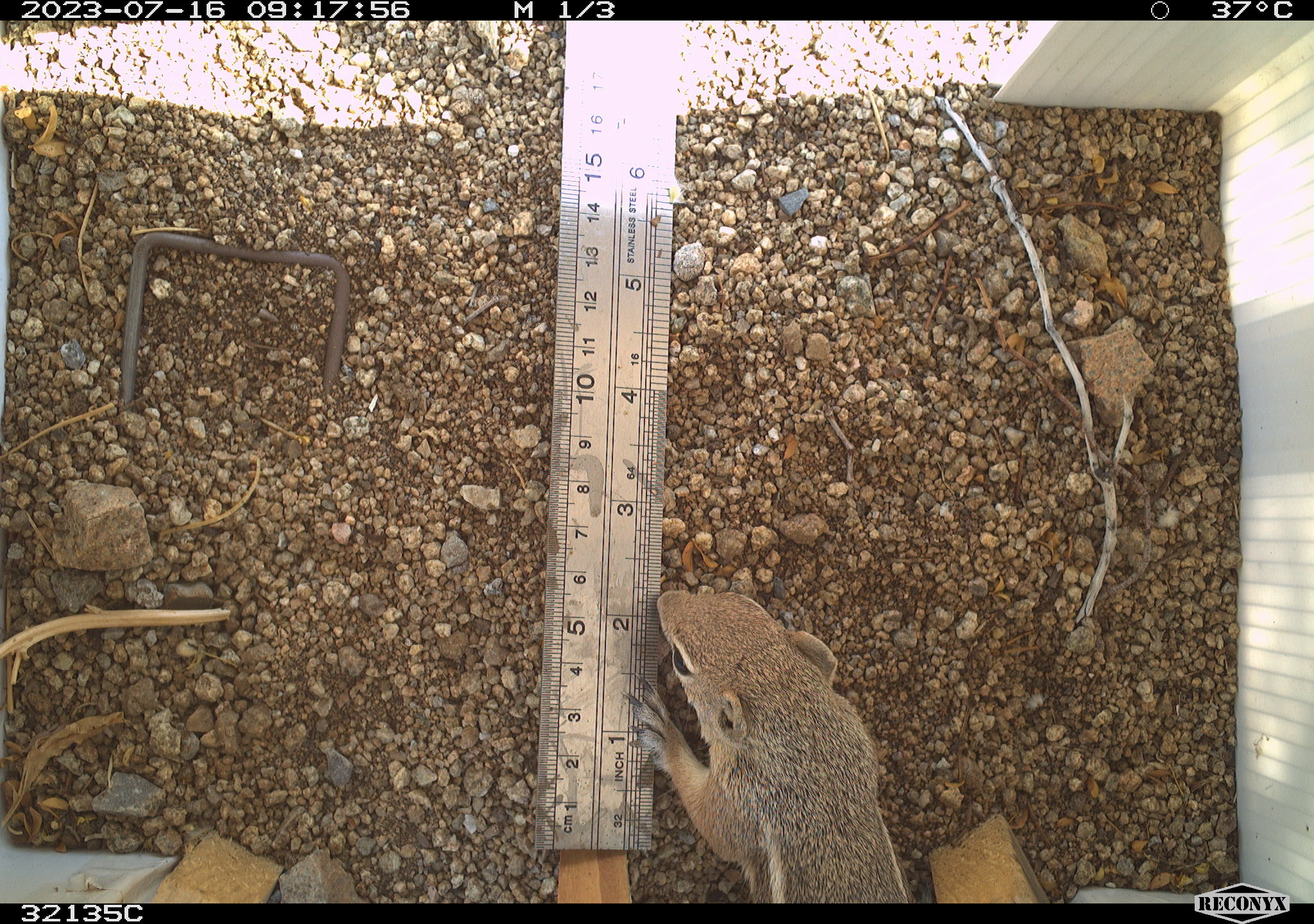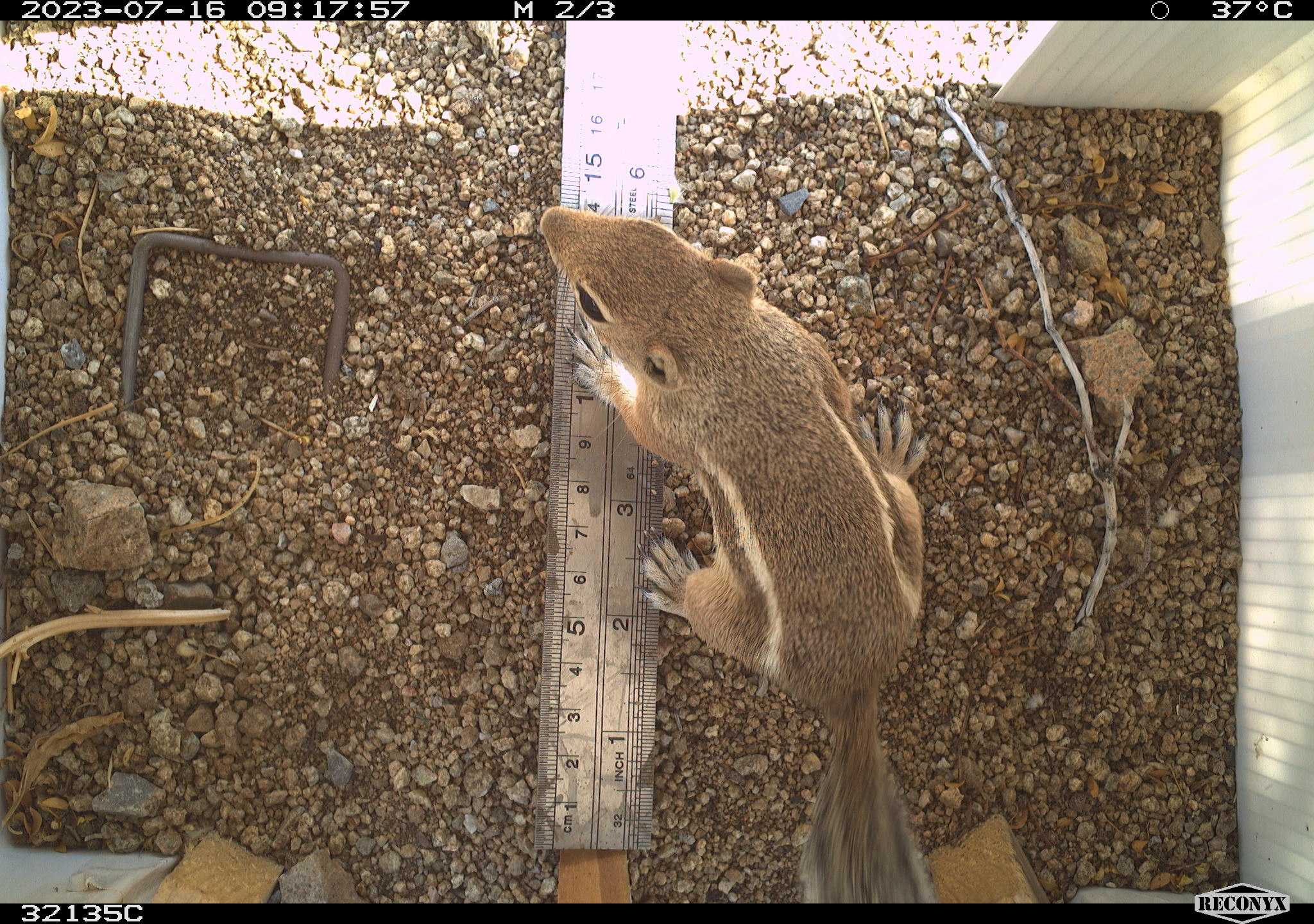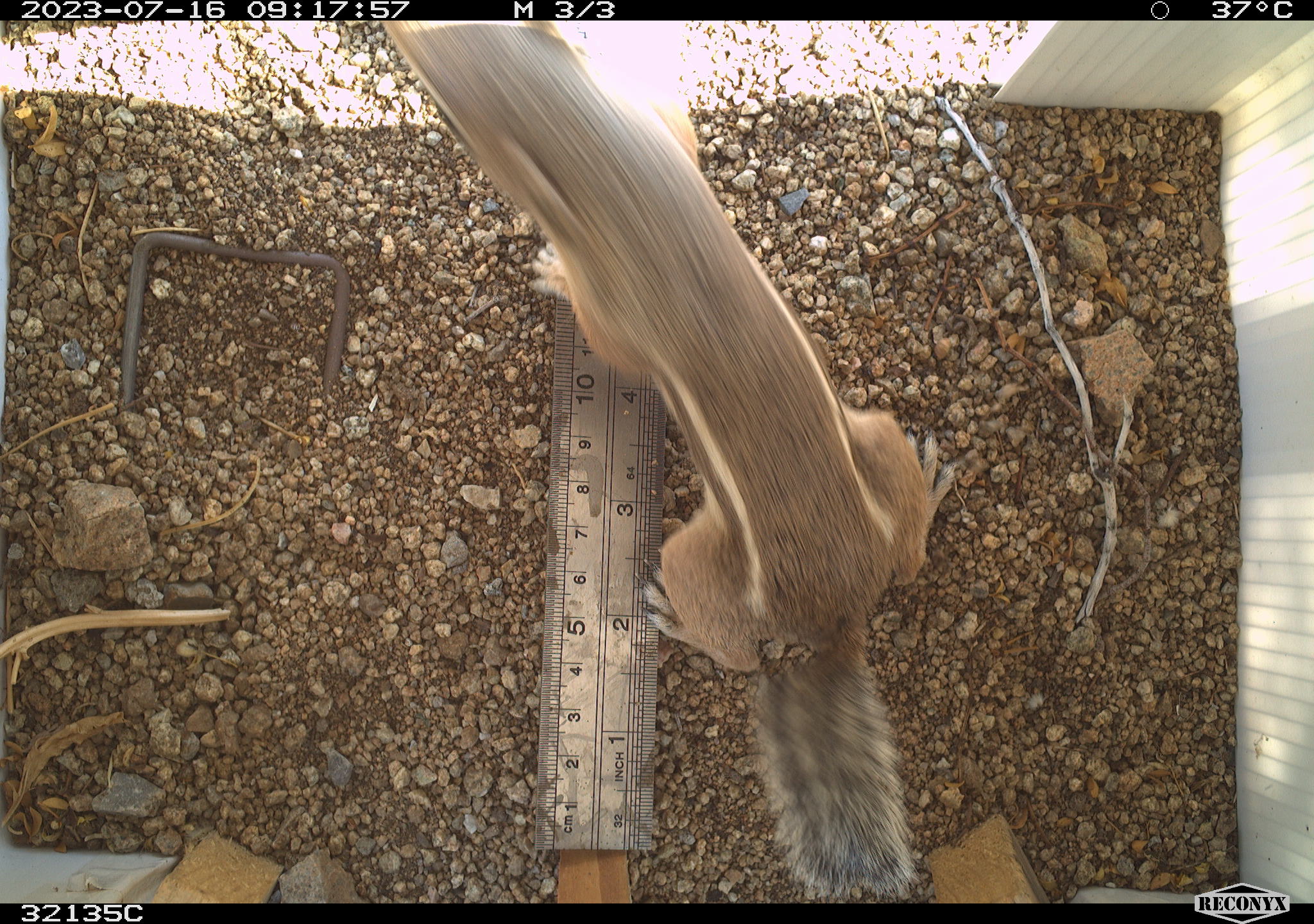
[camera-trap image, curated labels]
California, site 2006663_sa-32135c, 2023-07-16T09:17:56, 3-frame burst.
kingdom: Animalia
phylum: Chordata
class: Mammalia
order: Rodentia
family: Sciuridae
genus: Ammospermophilus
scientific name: Ammospermophilus leucurus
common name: white-tailed antelope squirrel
White-tailed antelope squirrel (Ammospermophilus leucurus).